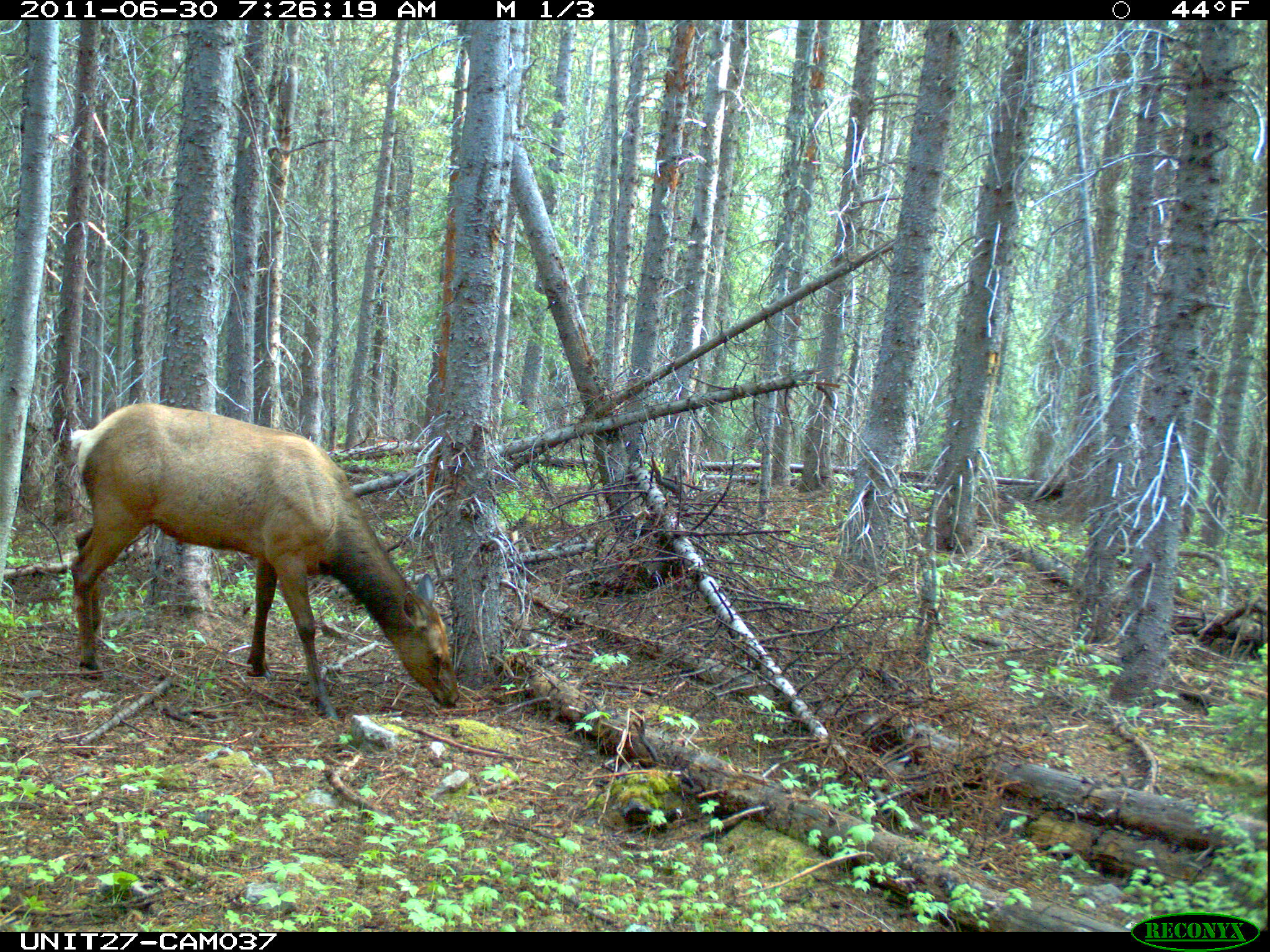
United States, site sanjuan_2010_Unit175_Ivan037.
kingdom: Animalia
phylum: Chordata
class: Mammalia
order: Artiodactyla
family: Cervidae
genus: Cervus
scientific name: Cervus elaphus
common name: red deer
Cervus elaphus (red deer).